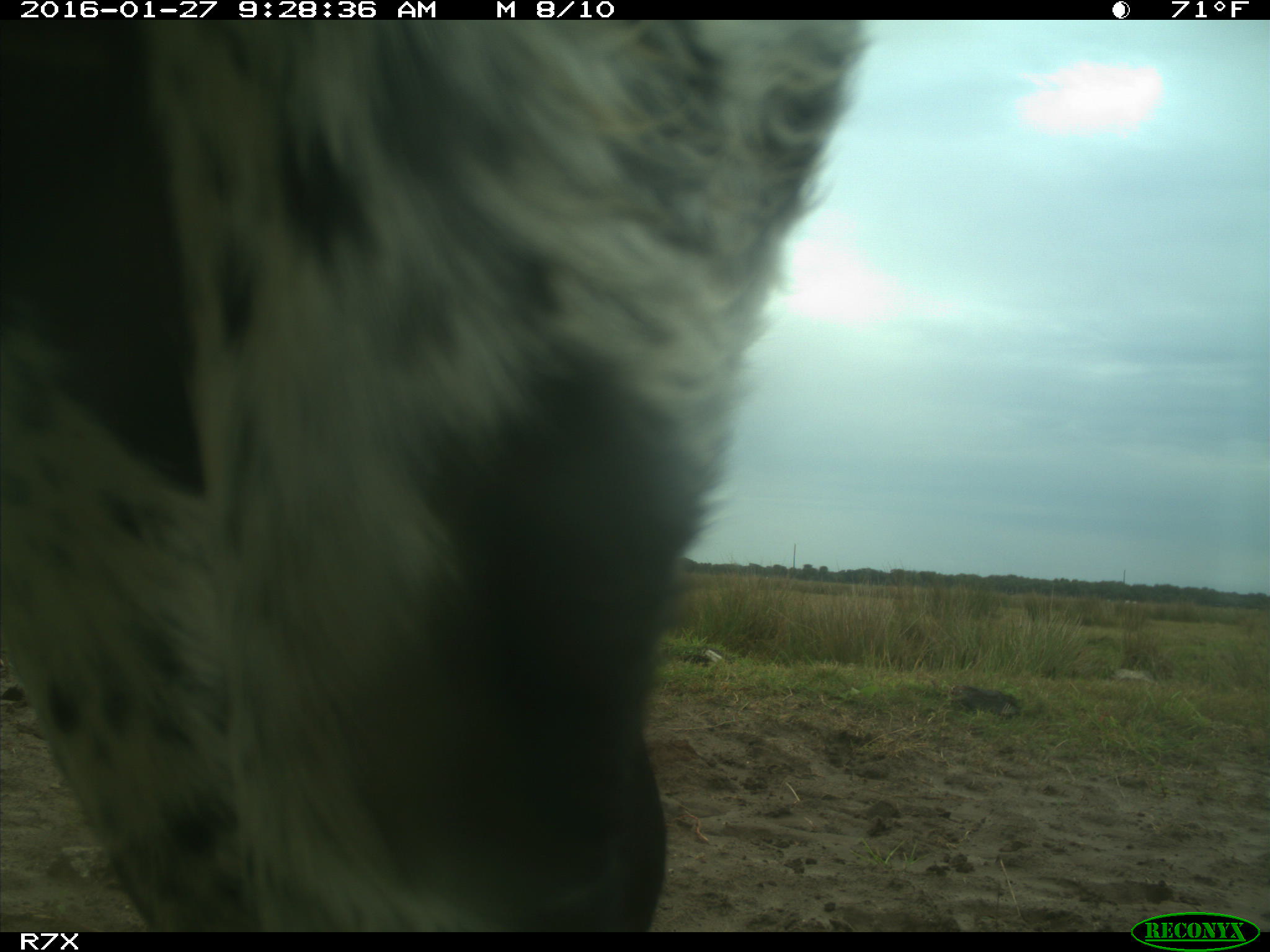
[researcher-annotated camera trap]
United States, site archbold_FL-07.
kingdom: Animalia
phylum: Chordata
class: Mammalia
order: Artiodactyla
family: Bovidae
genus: Bos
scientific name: Bos taurus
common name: domestic cow